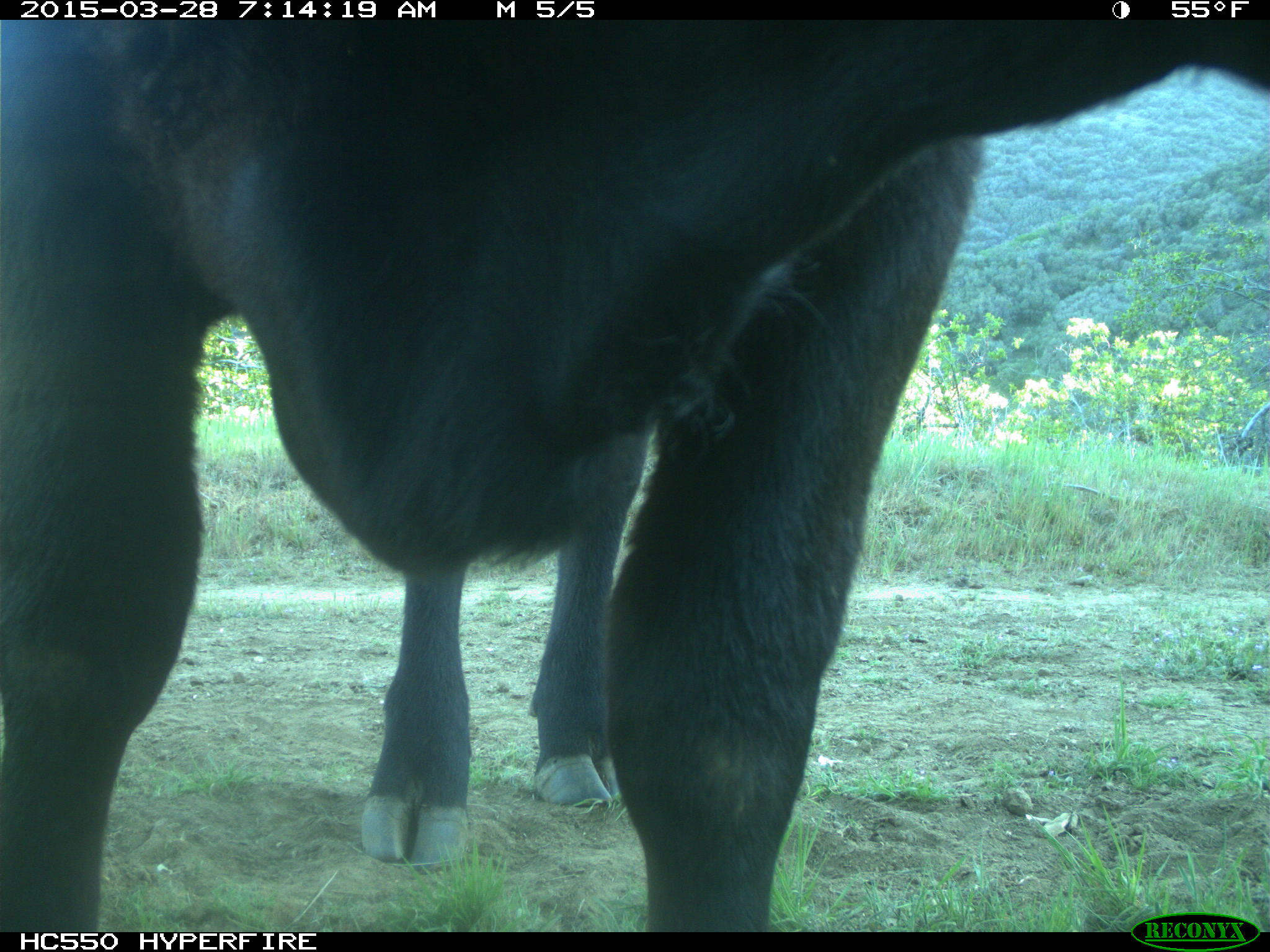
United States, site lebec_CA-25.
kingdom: Animalia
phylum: Chordata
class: Mammalia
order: Artiodactyla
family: Bovidae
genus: Bos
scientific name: Bos taurus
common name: domestic cow